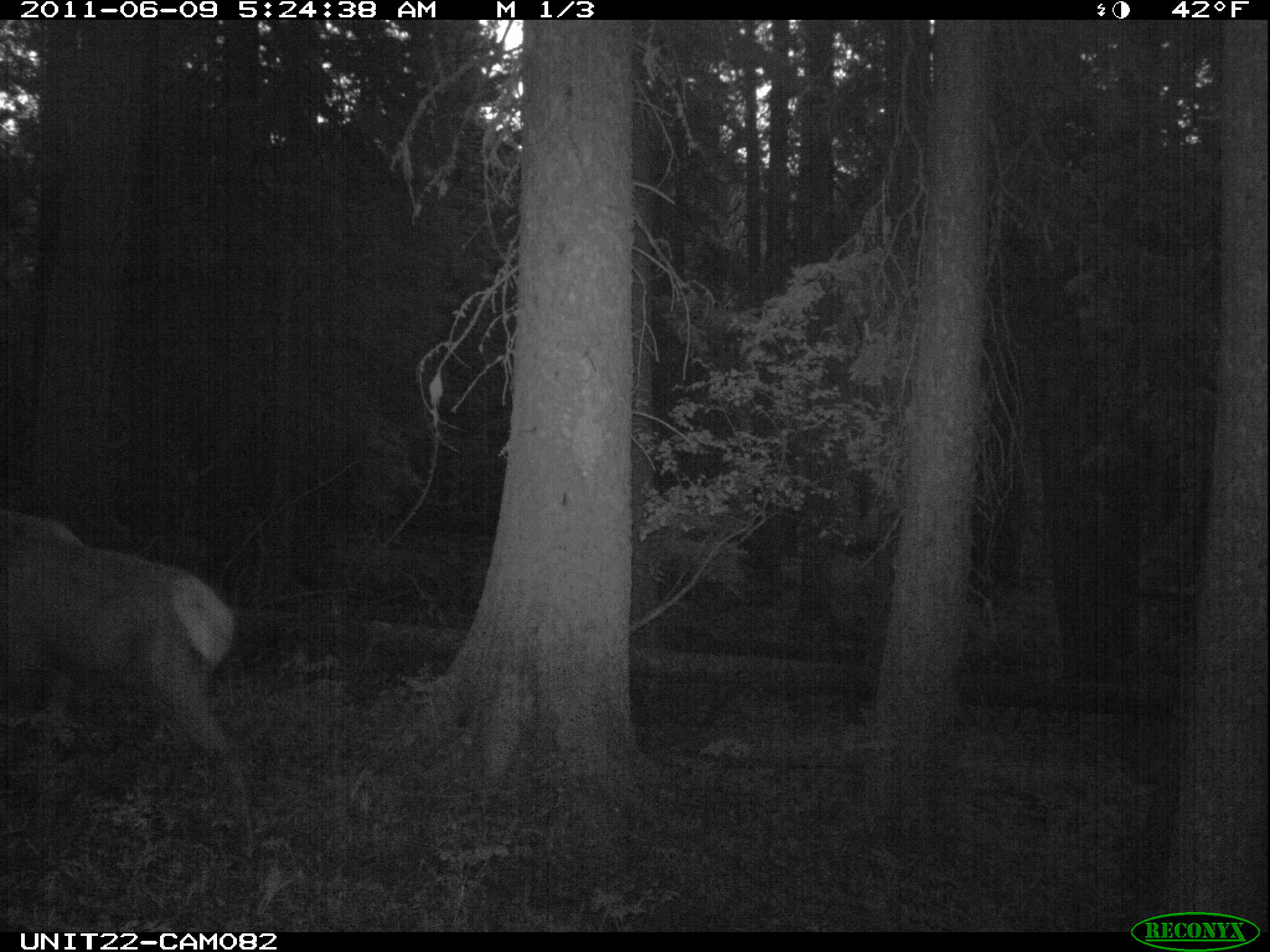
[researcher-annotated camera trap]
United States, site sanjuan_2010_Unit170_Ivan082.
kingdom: Animalia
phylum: Chordata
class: Mammalia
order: Artiodactyla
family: Cervidae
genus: Cervus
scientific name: Cervus elaphus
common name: red deer